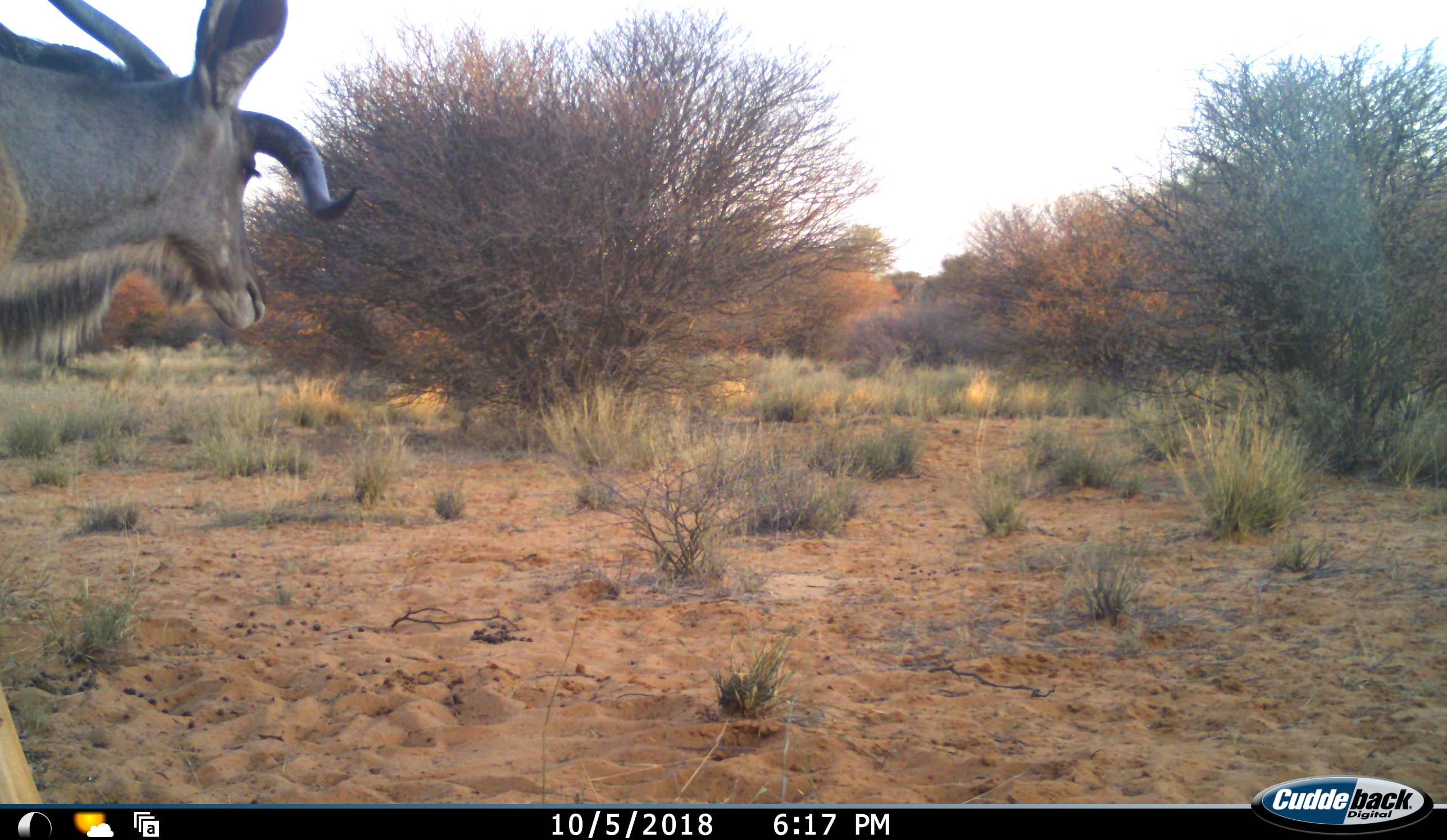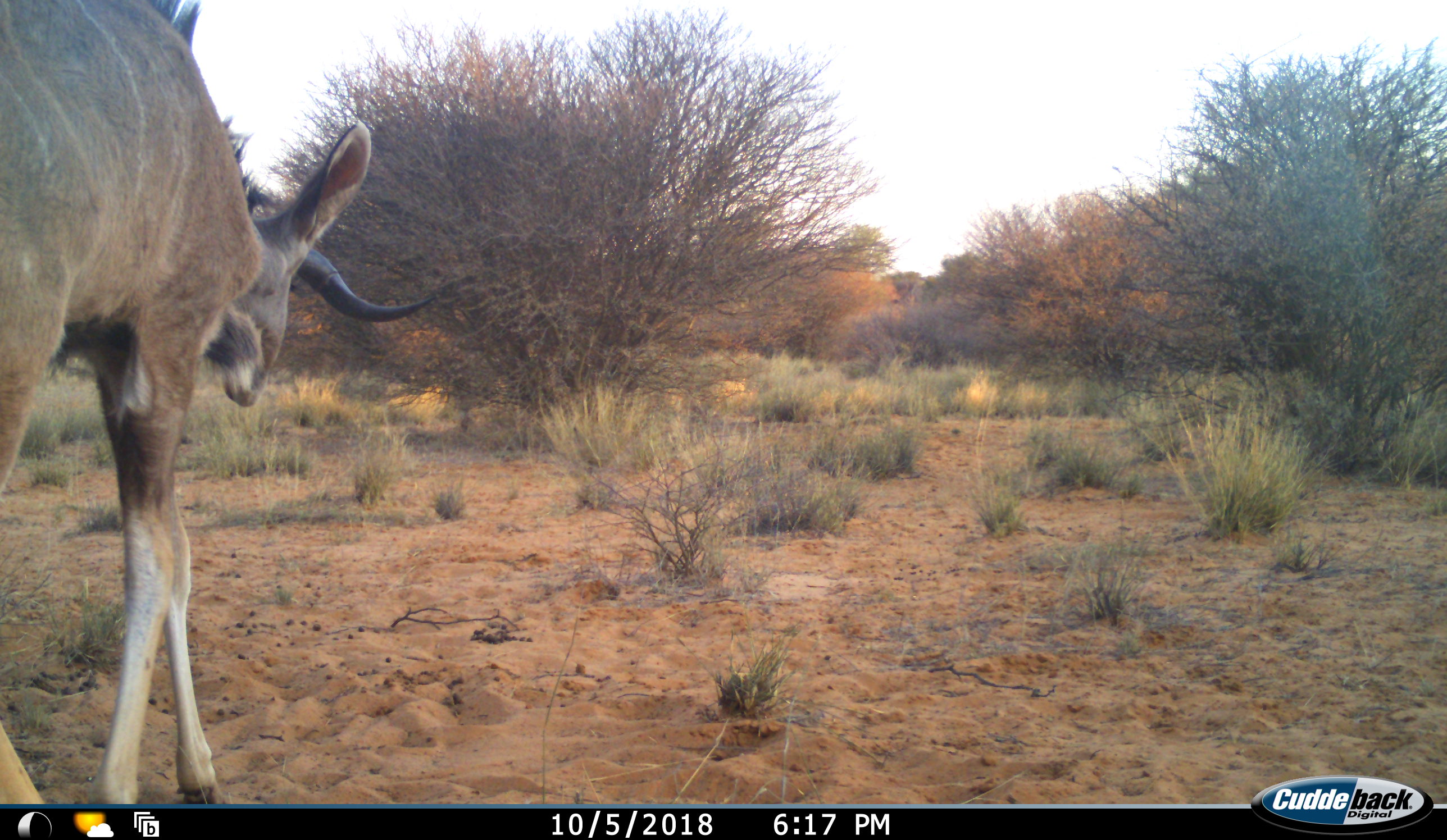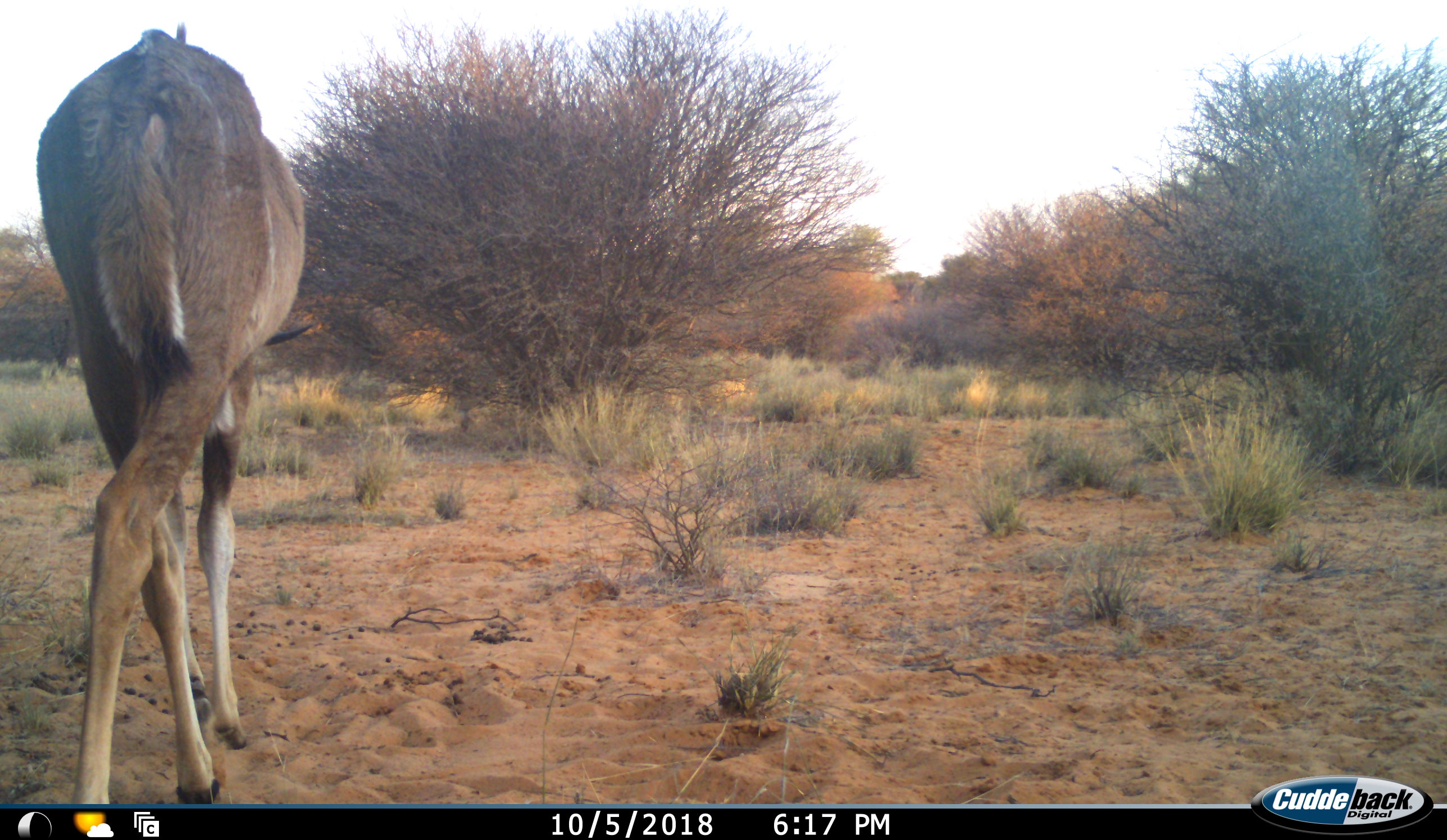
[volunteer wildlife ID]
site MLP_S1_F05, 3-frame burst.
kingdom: Animalia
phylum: Chordata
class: Mammalia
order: Artiodactyla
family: Bovidae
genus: Tragelaphus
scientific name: Tragelaphus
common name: kudu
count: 1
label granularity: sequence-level